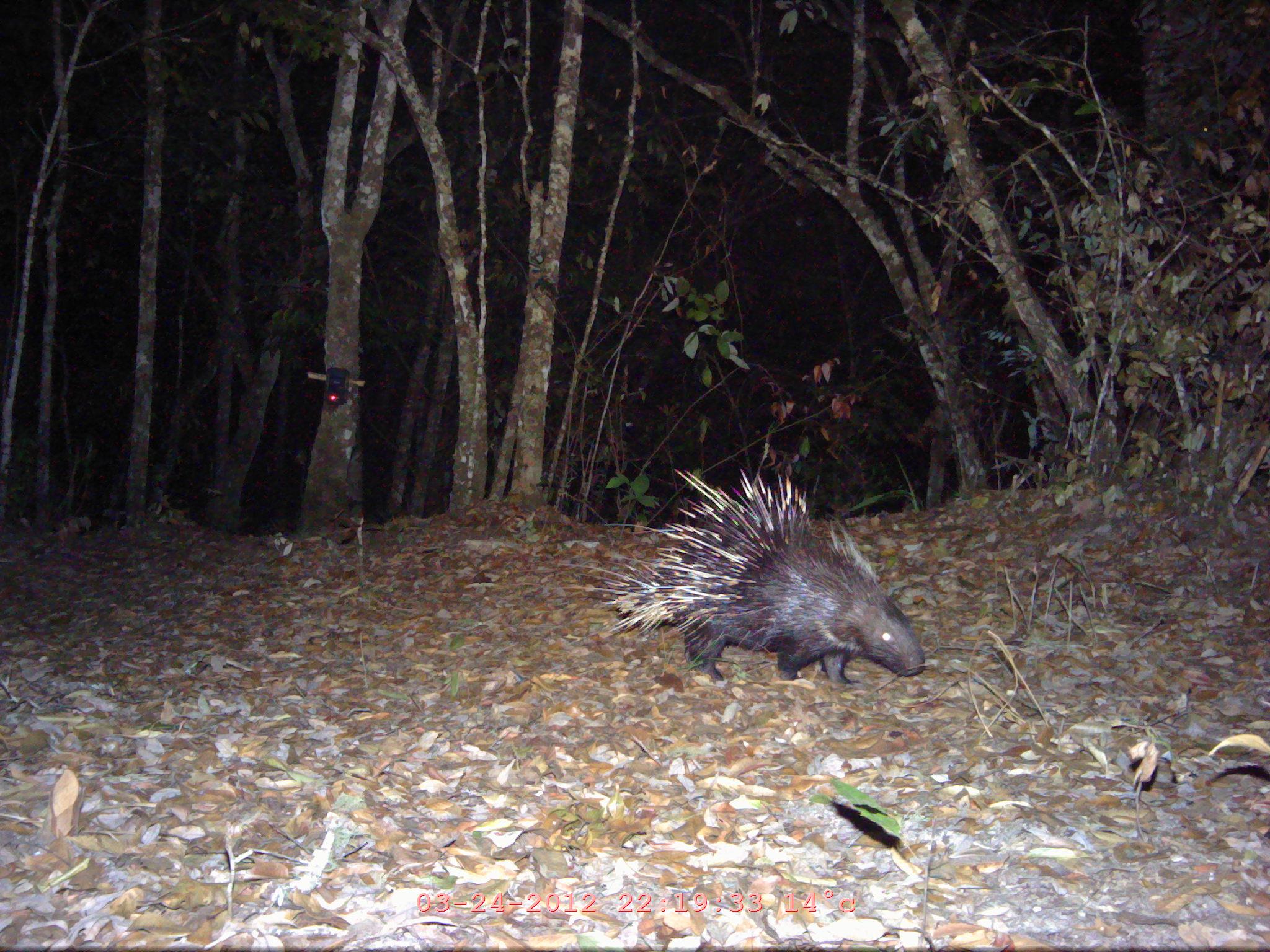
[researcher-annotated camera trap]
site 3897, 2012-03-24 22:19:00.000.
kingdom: Animalia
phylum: Chordata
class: Mammalia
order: Rodentia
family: Hystricidae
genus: Hystrix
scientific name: Hystrix brachyura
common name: east asian porcupine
Hystrix brachyura (east asian porcupine), count 1.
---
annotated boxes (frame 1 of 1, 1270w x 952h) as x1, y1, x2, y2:
hystrix brachyura: 550, 464, 925, 686